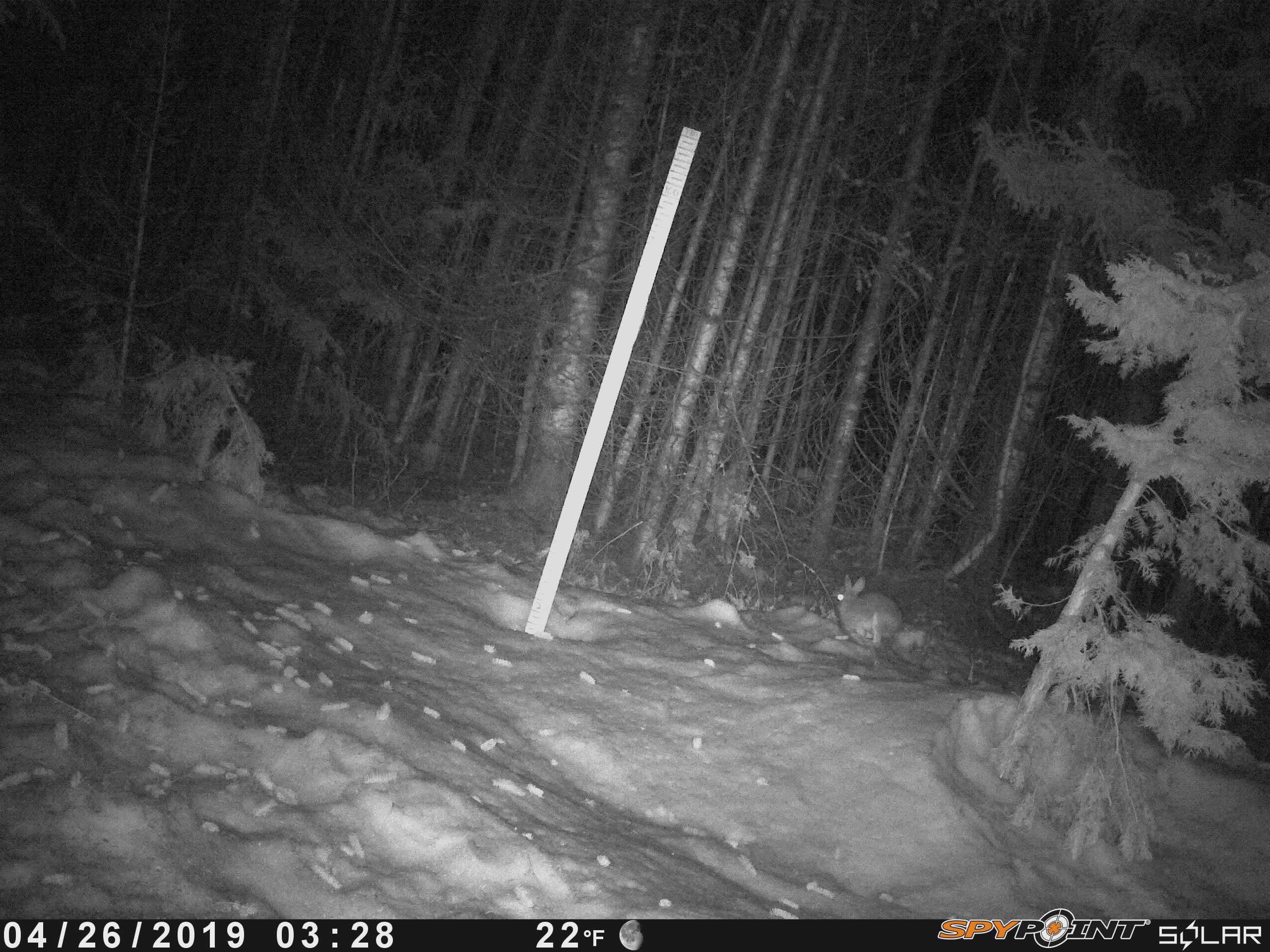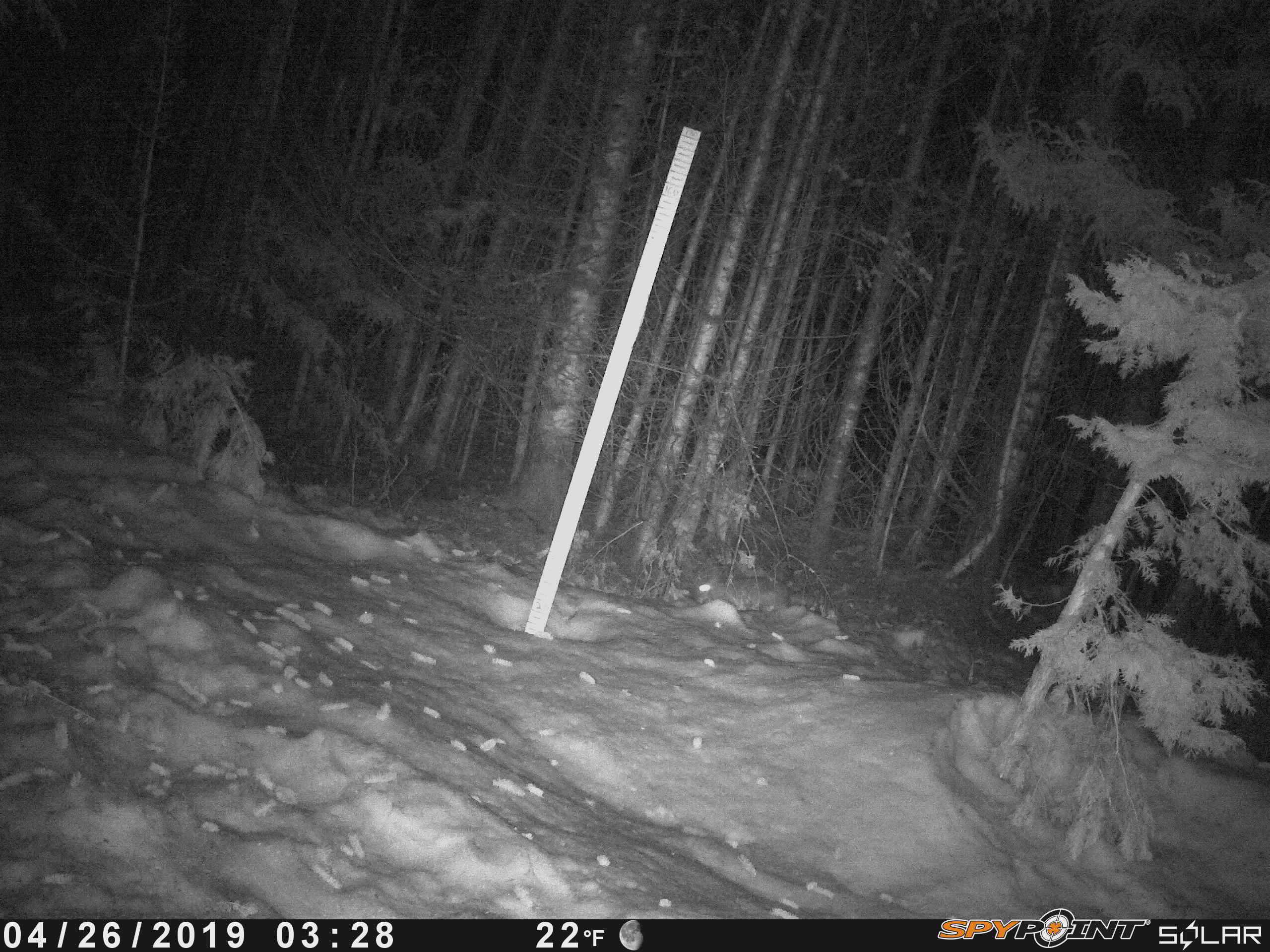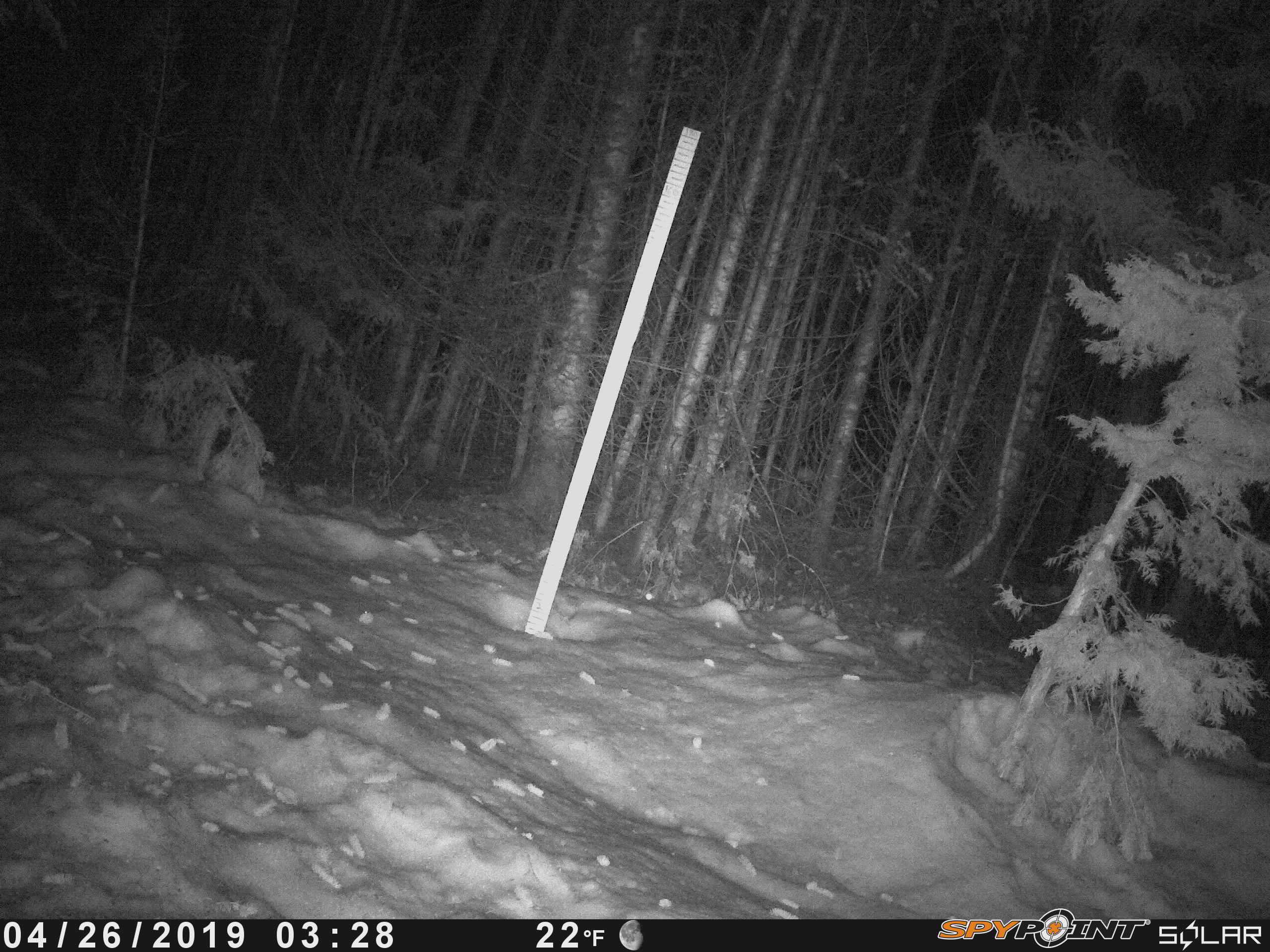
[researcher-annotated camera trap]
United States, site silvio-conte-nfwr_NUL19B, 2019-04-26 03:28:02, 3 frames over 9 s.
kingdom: Animalia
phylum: Chordata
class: Mammalia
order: Lagomorpha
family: Leporidae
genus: Lepus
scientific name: Lepus americanus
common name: snowshoe hare